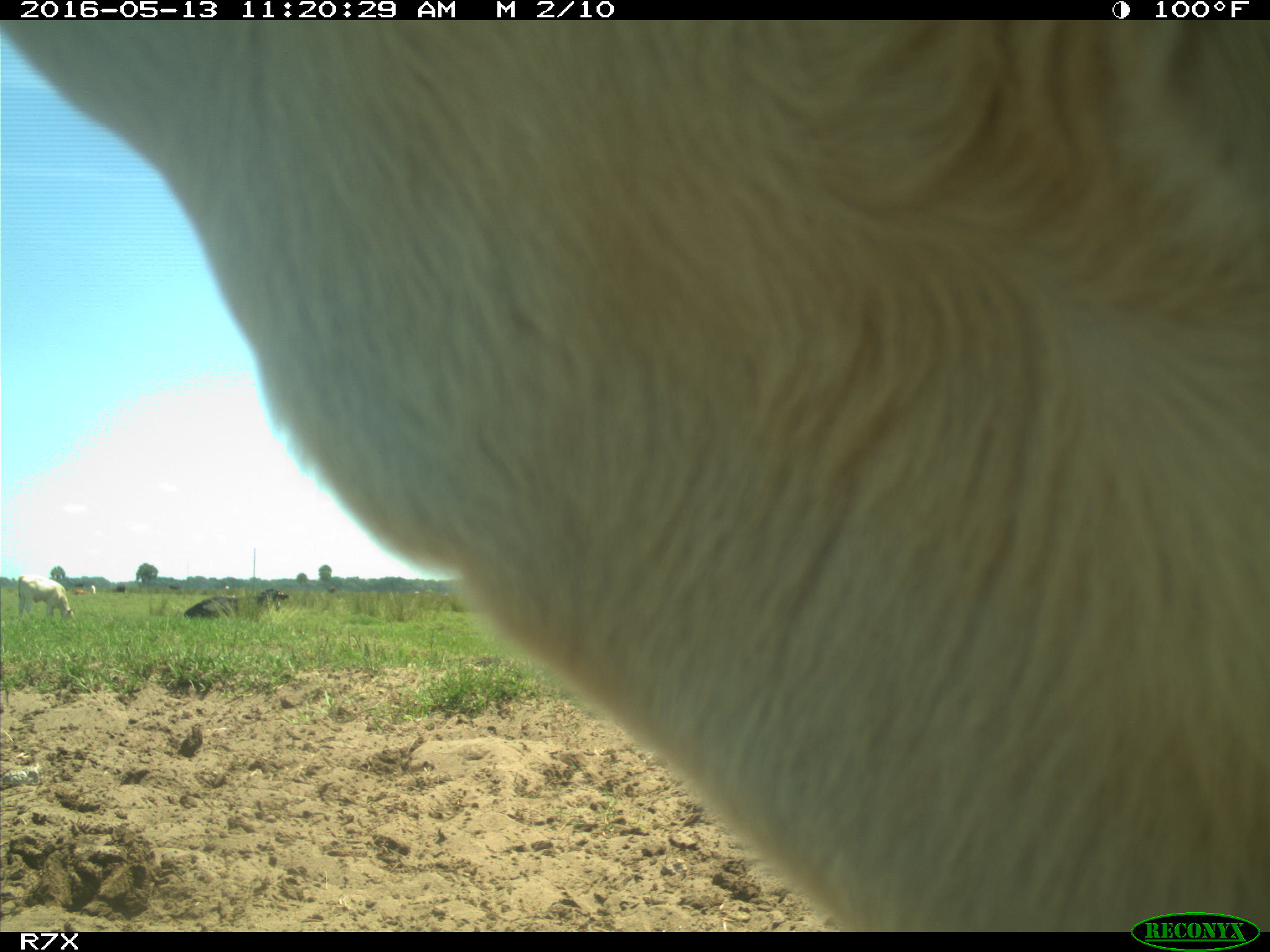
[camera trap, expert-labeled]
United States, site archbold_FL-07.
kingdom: Animalia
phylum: Chordata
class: Mammalia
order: Artiodactyla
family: Bovidae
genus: Bos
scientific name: Bos taurus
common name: domestic cow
Bos taurus (domestic cow).